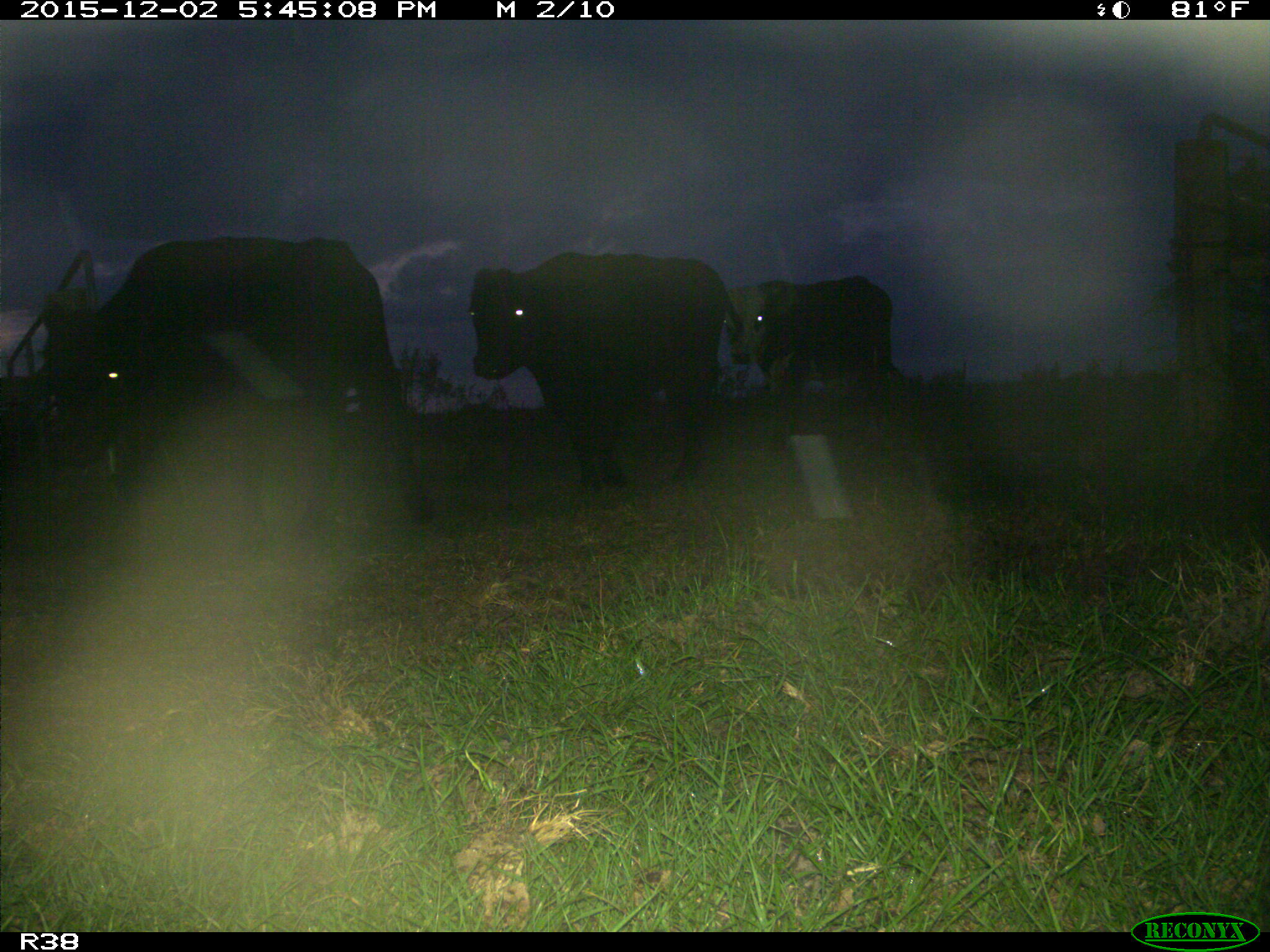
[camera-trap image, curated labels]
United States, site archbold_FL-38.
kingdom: Animalia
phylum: Chordata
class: Mammalia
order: Artiodactyla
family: Bovidae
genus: Bos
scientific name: Bos taurus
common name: domestic cow